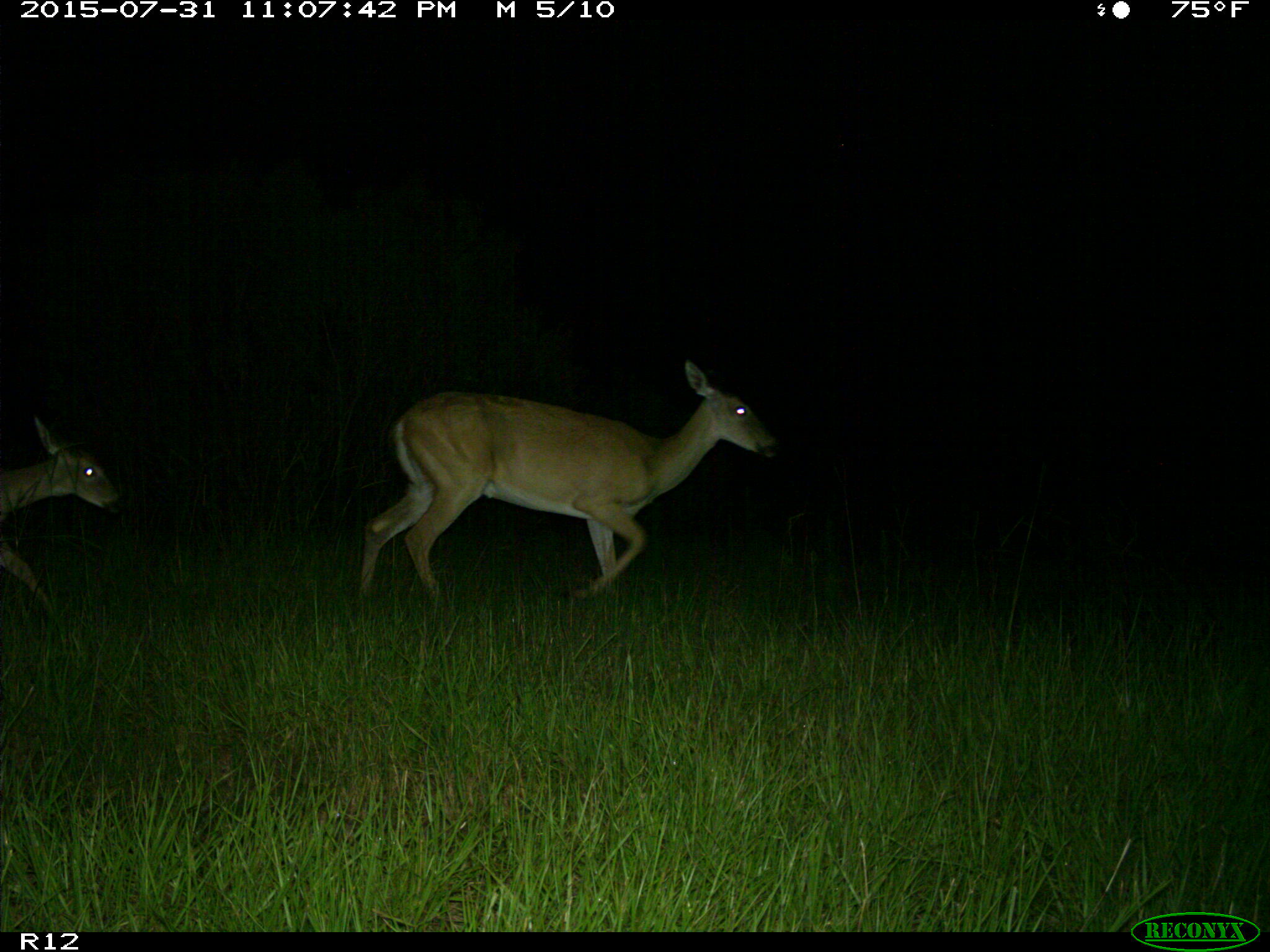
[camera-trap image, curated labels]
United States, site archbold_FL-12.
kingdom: Animalia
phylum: Chordata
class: Mammalia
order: Artiodactyla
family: Cervidae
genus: Odocoileus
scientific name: Odocoileus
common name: deer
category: unidentified deer